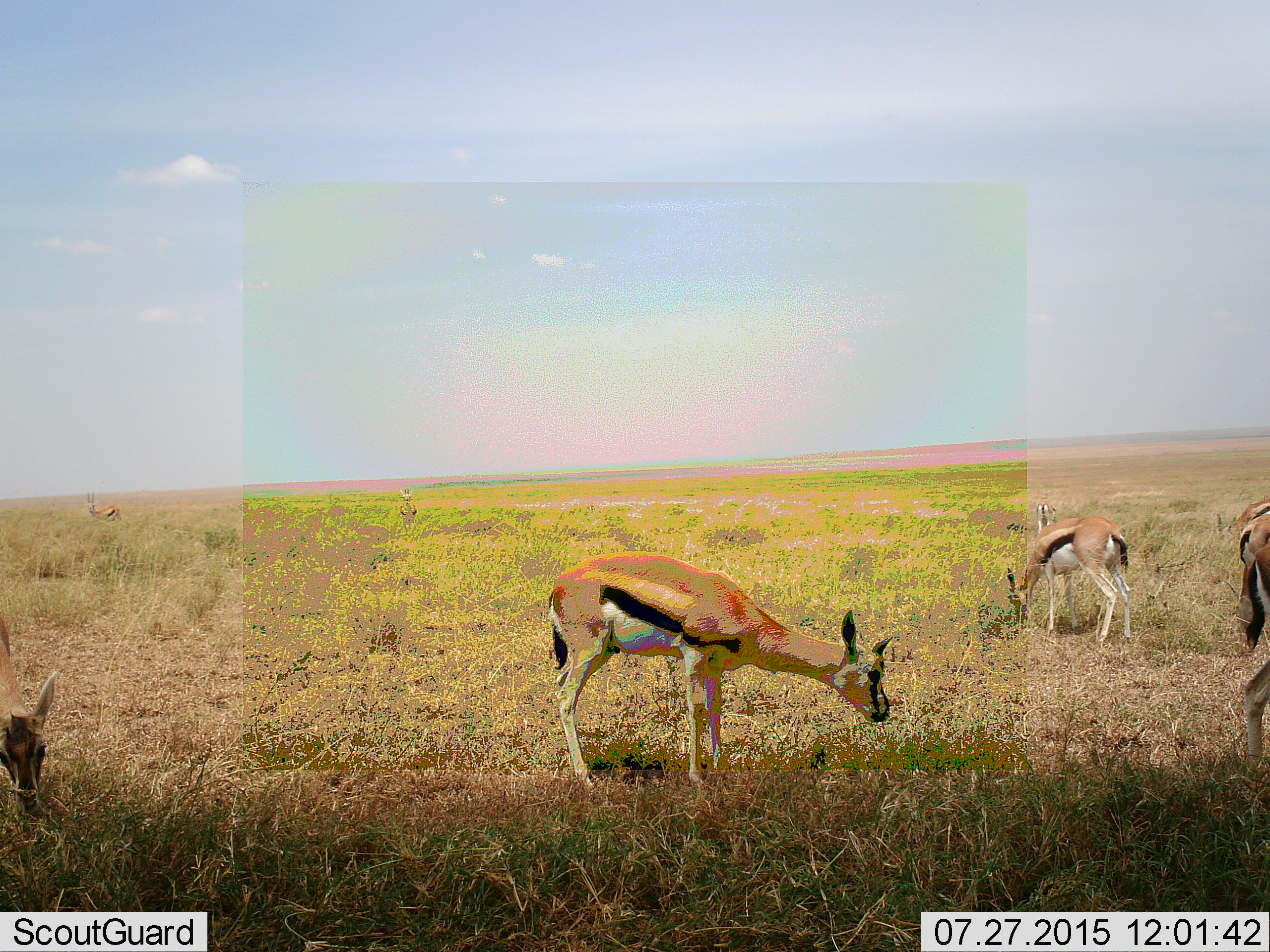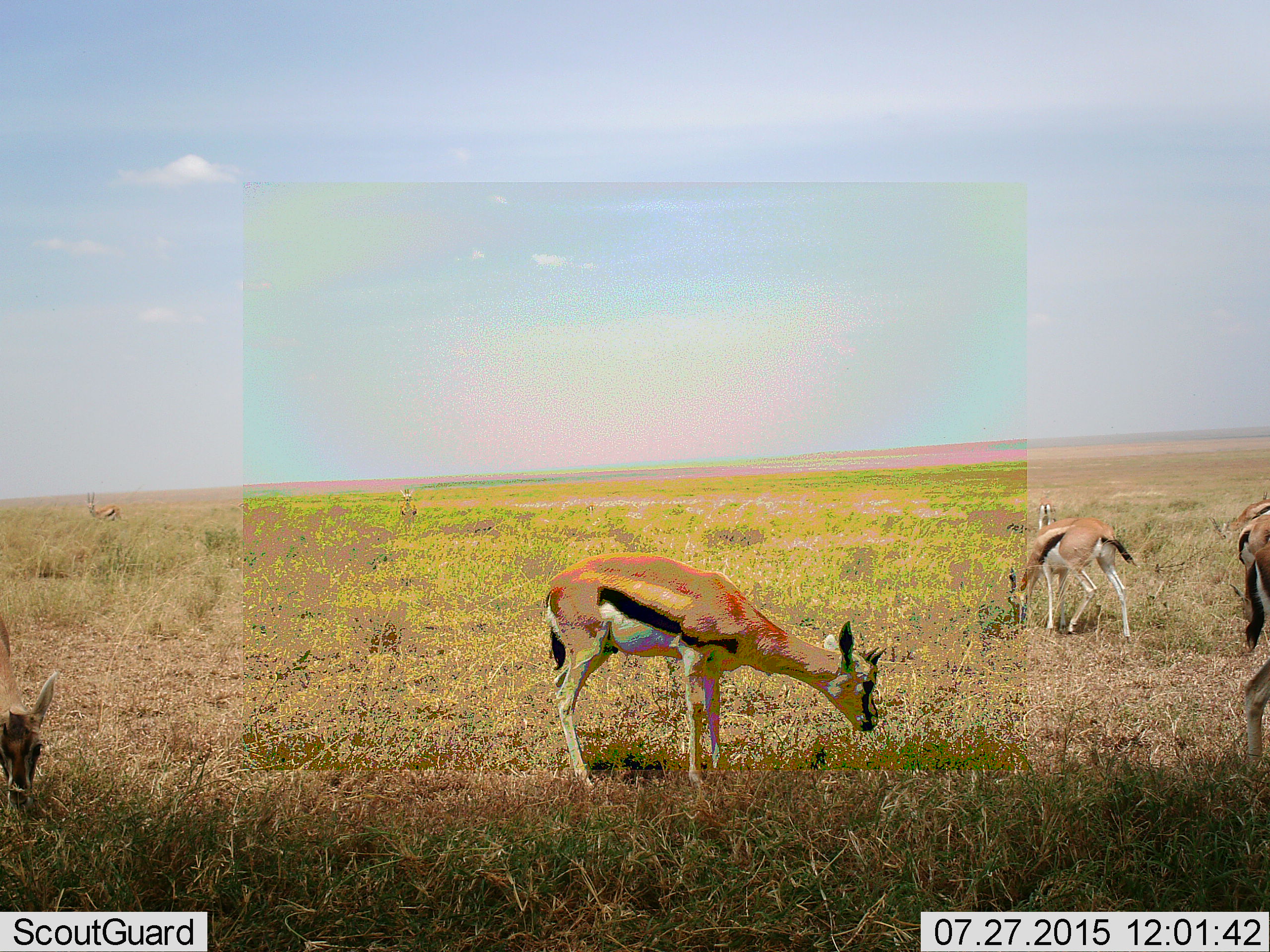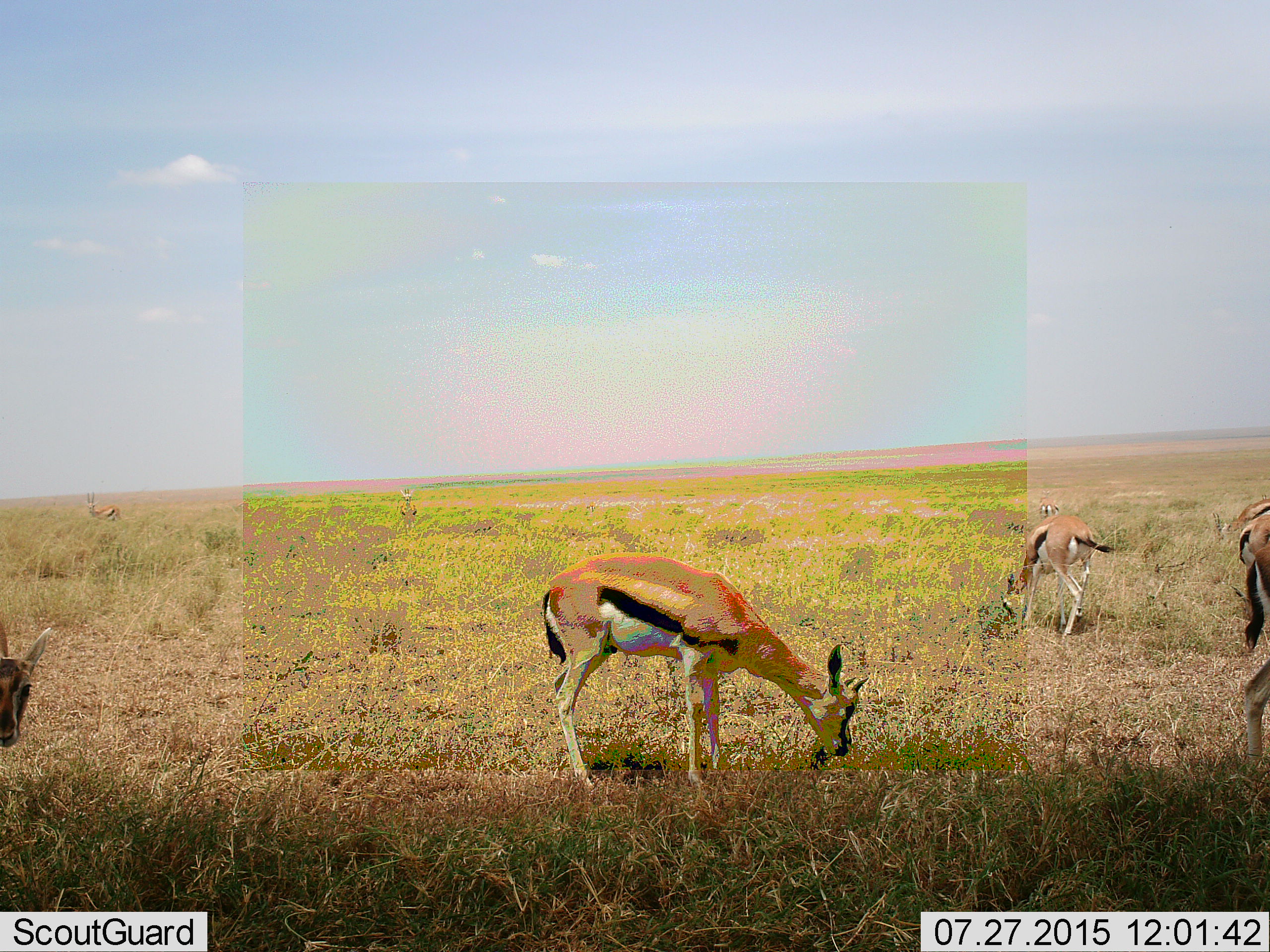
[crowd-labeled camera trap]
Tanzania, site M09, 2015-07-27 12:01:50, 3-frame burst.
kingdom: Animalia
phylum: Chordata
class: Mammalia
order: Artiodactyla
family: Bovidae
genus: Eudorcas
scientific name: Eudorcas thomsonii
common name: thomson's gazelle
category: gazellethomsons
Gazellethomsons (thomson's gazelle) (Eudorcas thomsonii), count 5. Behavior (volunteer vote fractions): standing 57%, resting 0%, moving 71%, interacting 0%. Young present (vote fraction): 0%. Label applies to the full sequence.